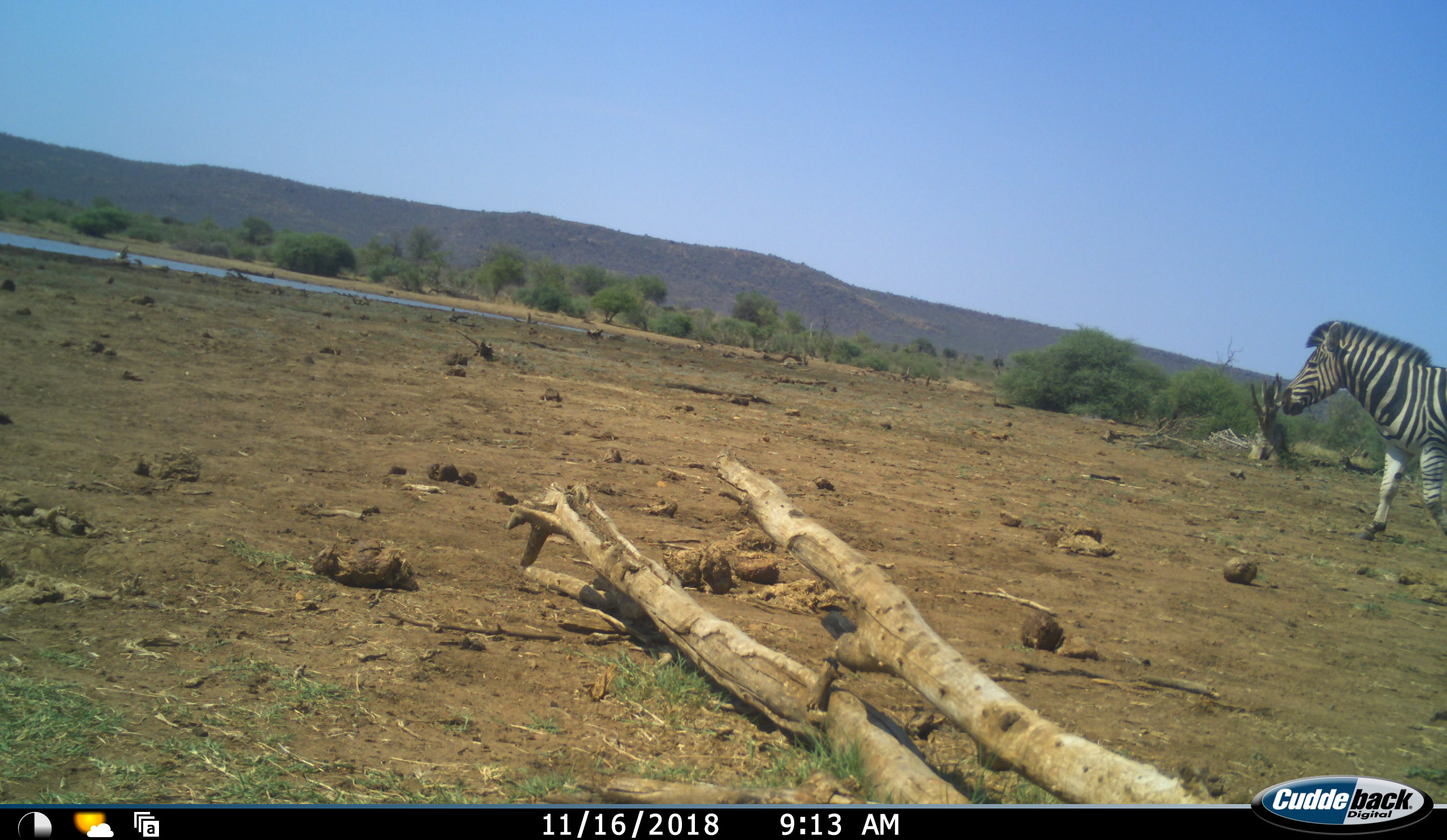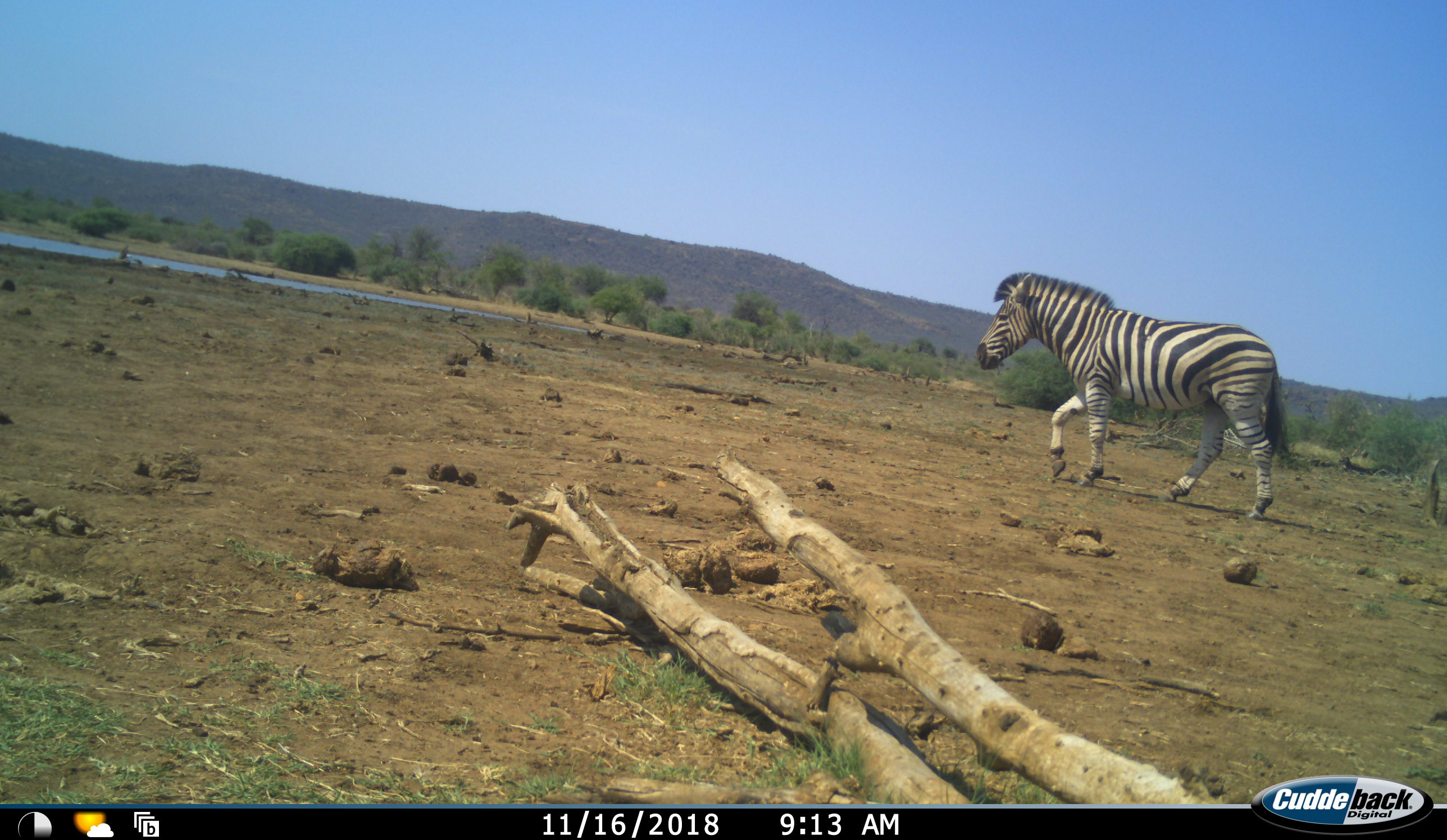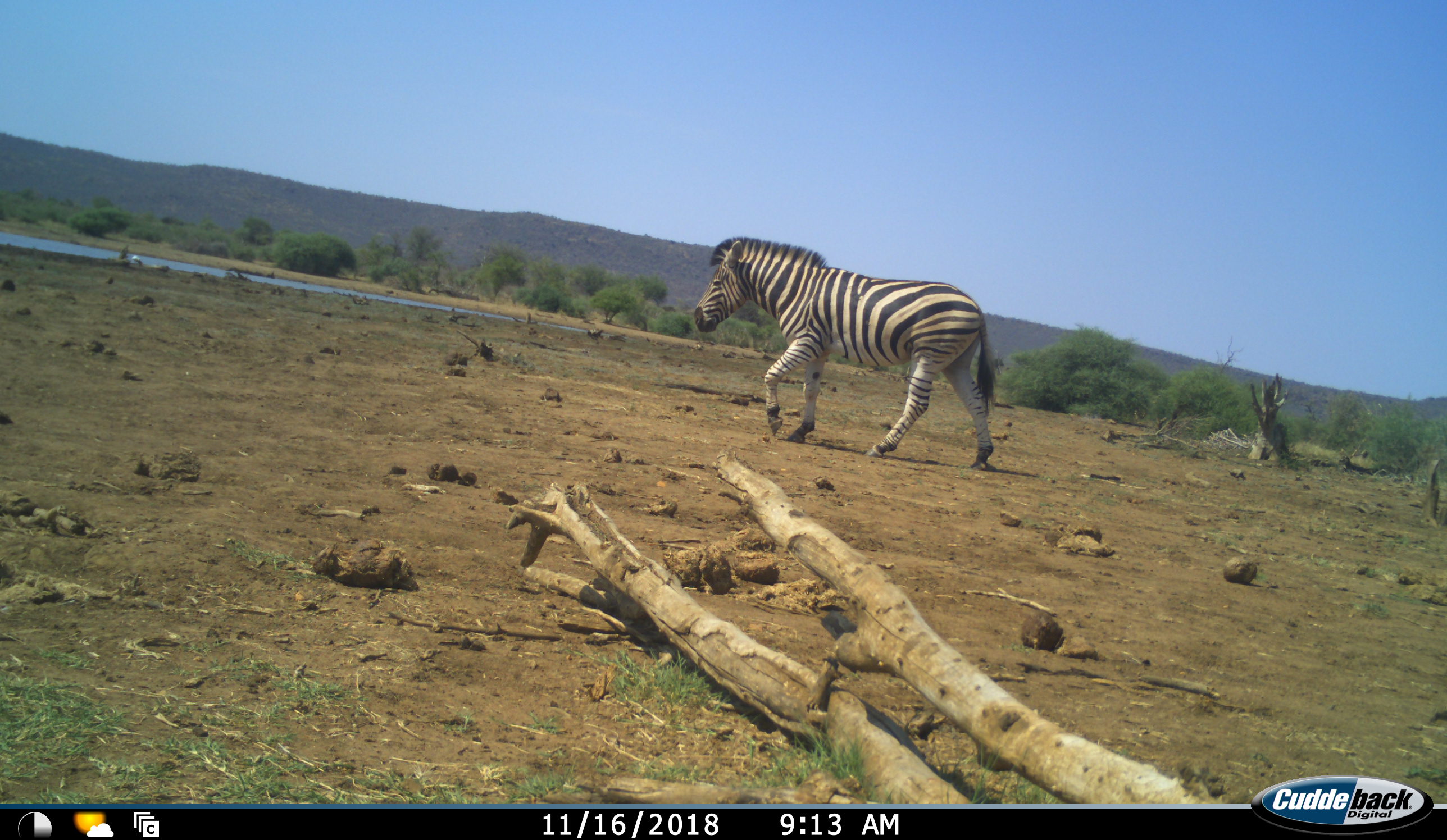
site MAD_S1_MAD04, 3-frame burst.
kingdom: Animalia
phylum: Chordata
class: Mammalia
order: Perissodactyla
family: Equidae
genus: Equus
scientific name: Equus quagga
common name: plains zebra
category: zebraplains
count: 1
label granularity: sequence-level